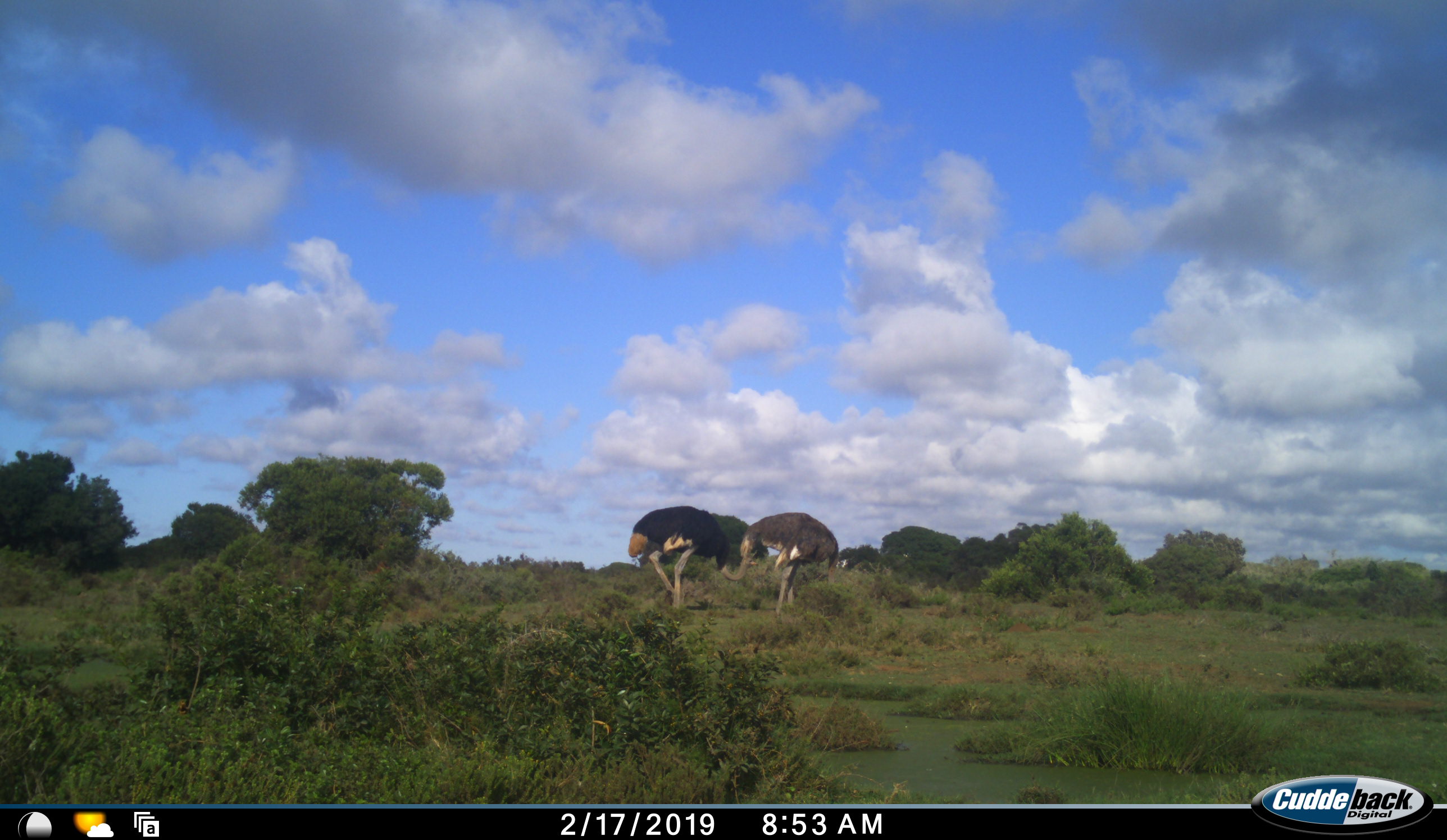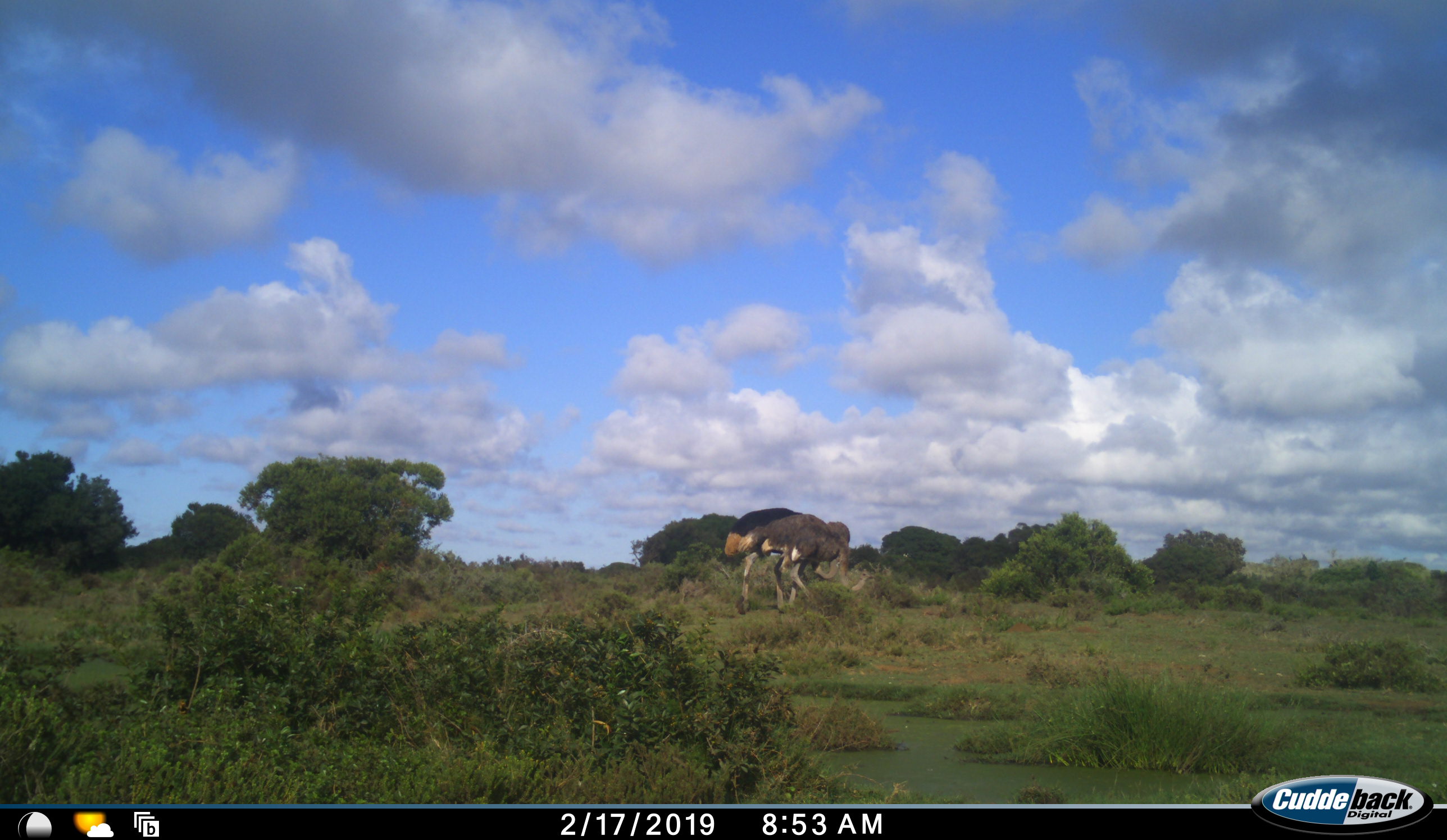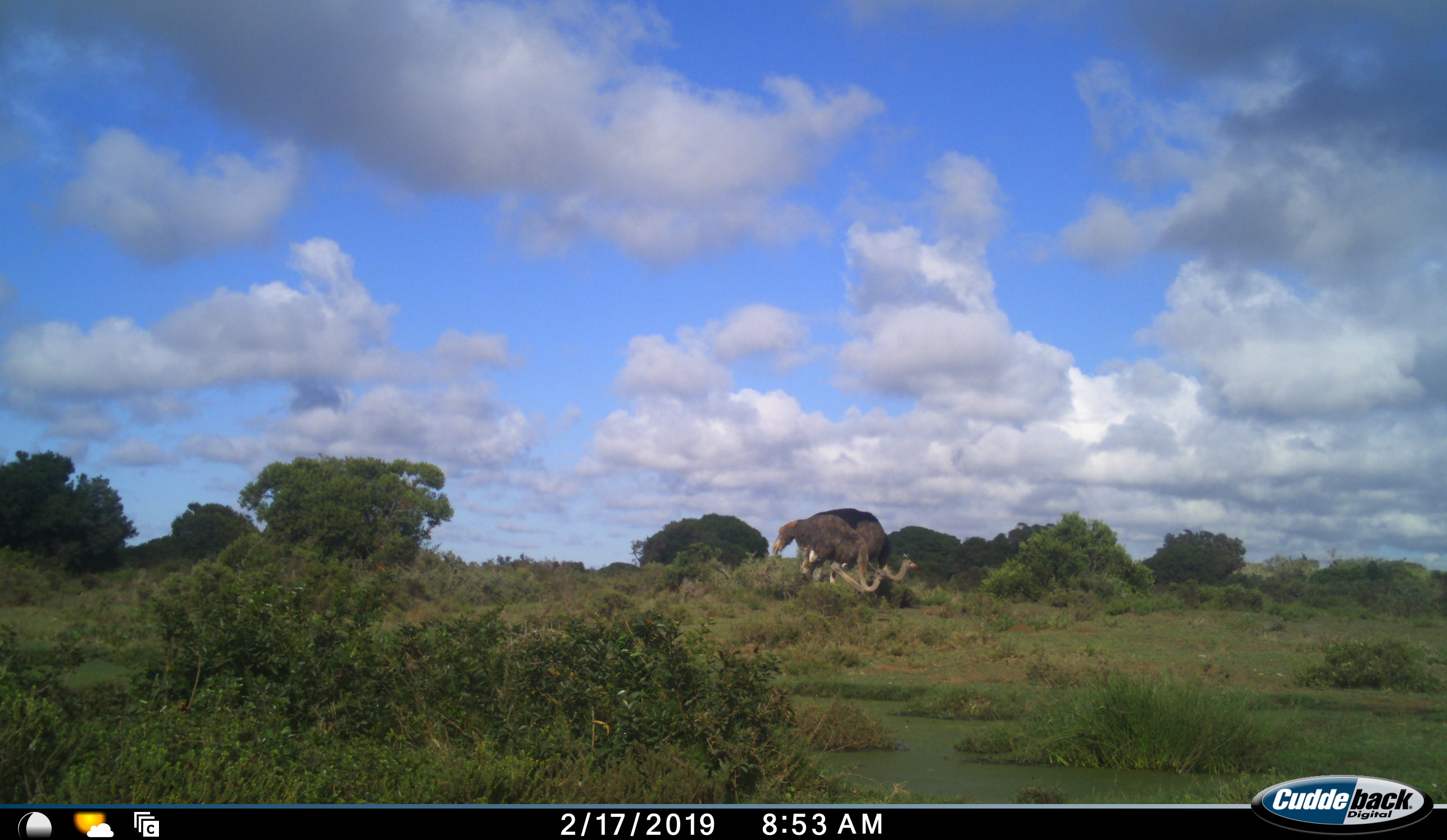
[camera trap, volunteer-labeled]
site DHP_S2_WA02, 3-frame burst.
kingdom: Animalia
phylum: Chordata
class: Aves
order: Struthioniformes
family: Struthionidae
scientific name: Struthionidae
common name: ostrich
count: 2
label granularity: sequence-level